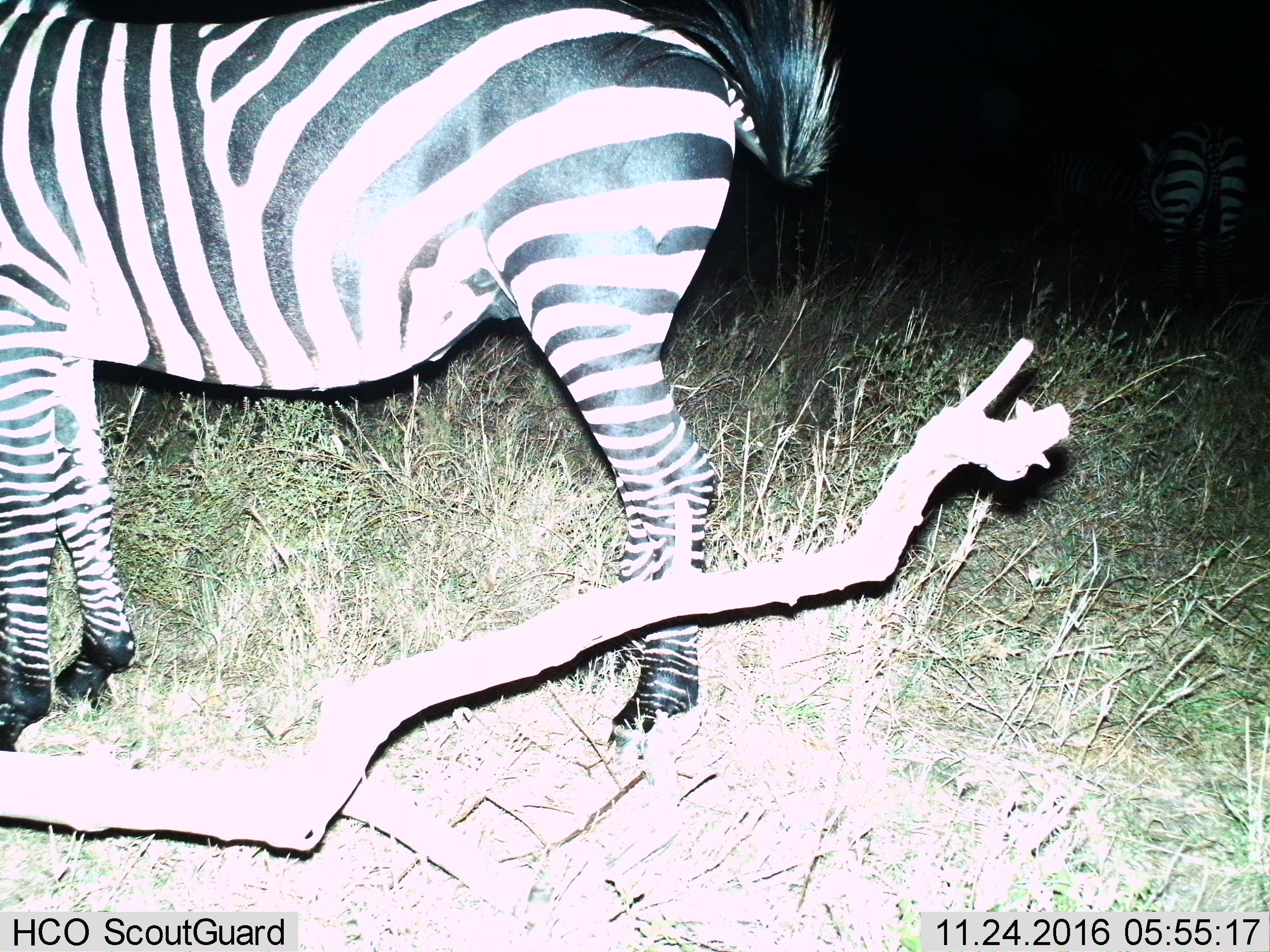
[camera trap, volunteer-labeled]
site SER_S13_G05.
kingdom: Animalia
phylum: Chordata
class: Mammalia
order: Perissodactyla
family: Equidae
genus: Equus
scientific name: Equus quagga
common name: plains zebra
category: zebraplains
Zebraplains (plains zebra) (Equus quagga), count 1. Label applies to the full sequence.